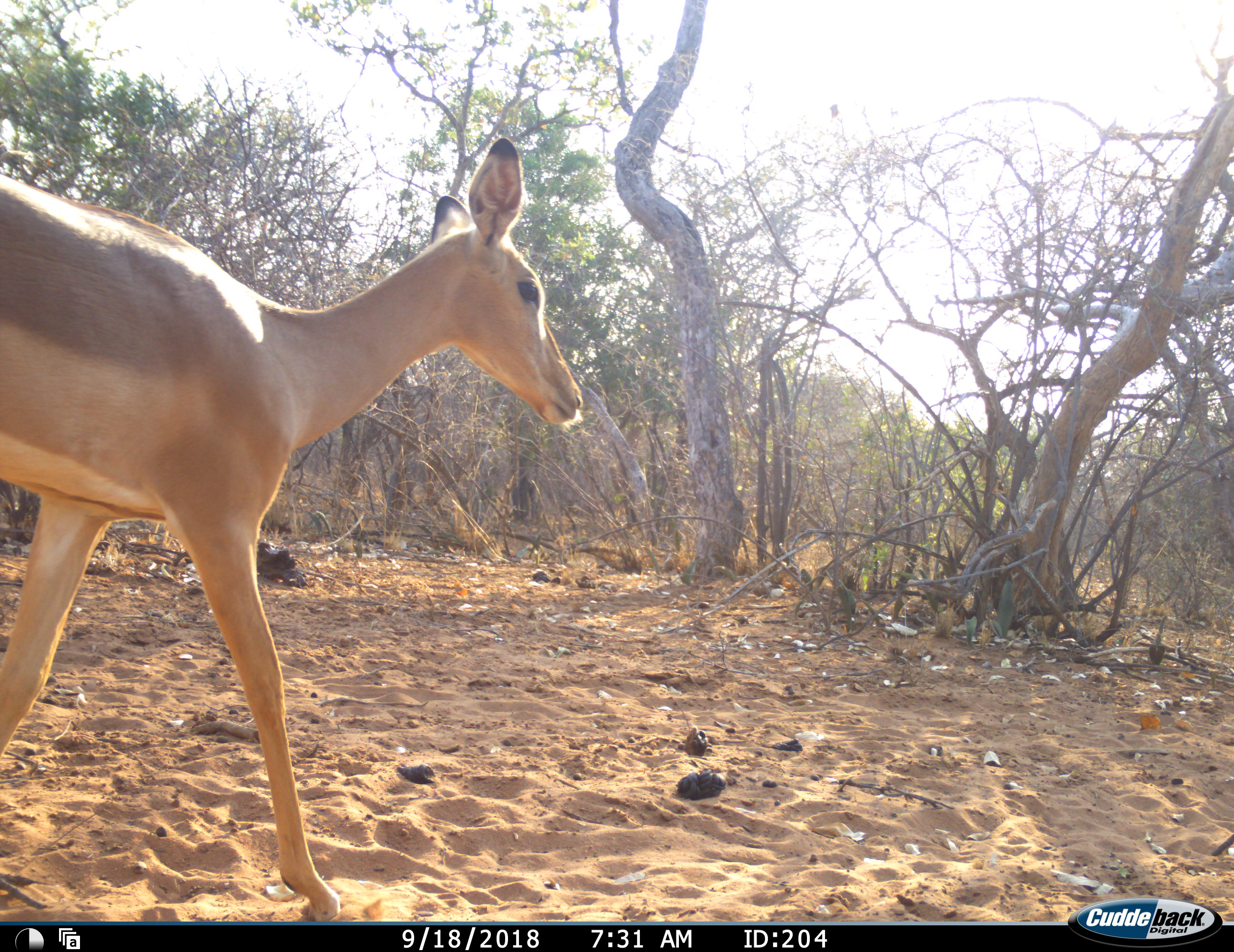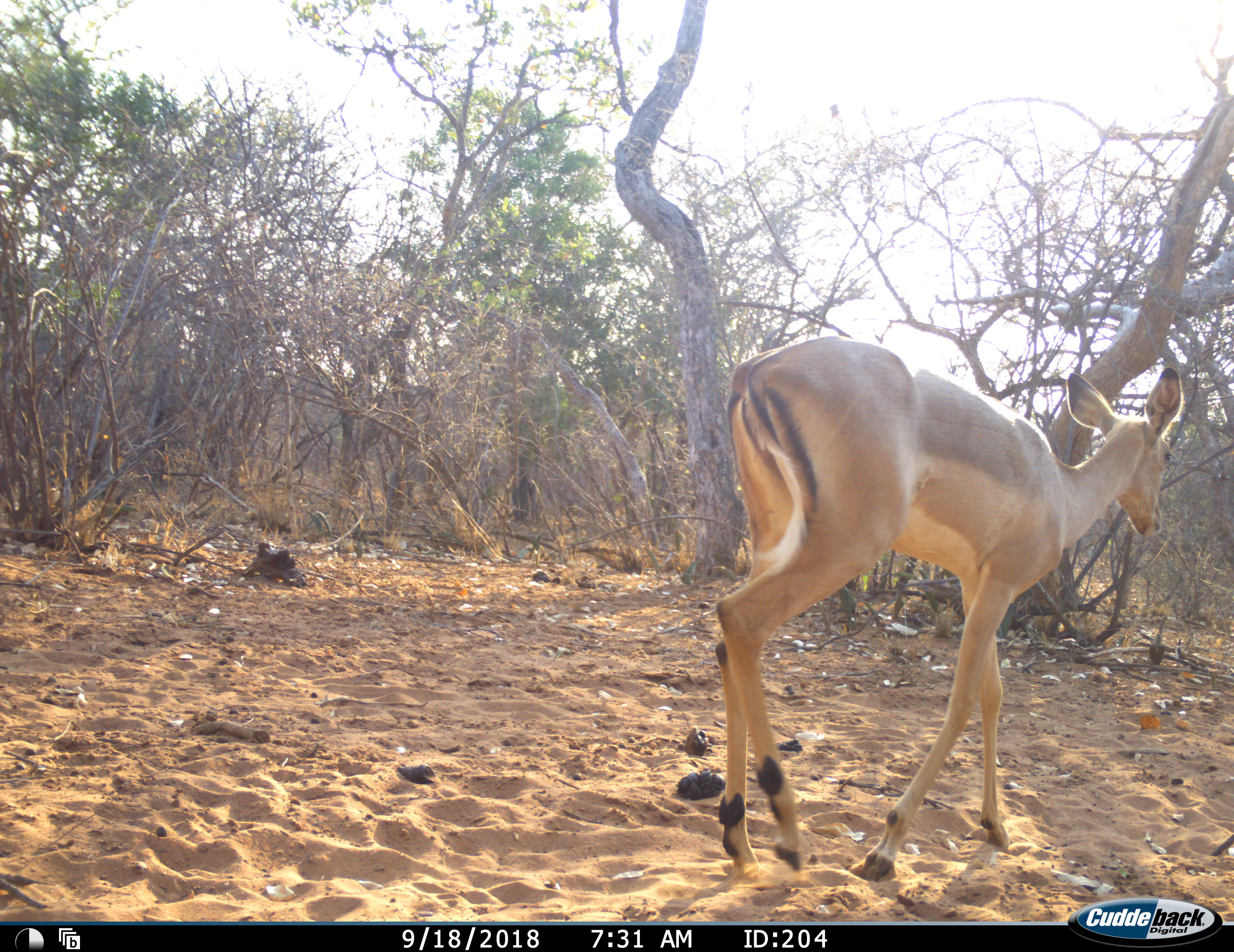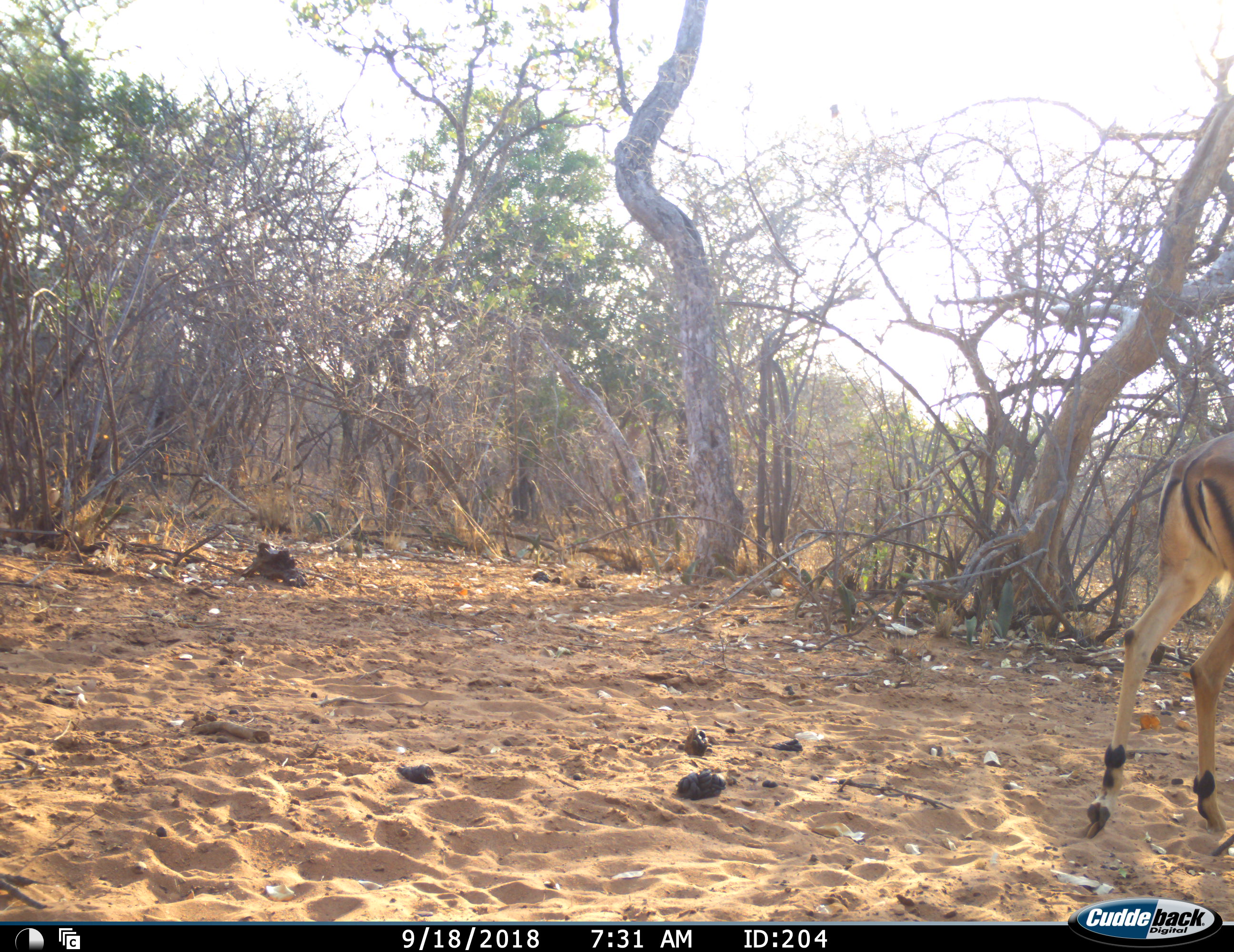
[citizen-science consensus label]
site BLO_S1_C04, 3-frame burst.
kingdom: Animalia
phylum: Chordata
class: Mammalia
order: Artiodactyla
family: Bovidae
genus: Aepyceros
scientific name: Aepyceros melampus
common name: impala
Impala (Aepyceros melampus), count 1. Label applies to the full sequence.